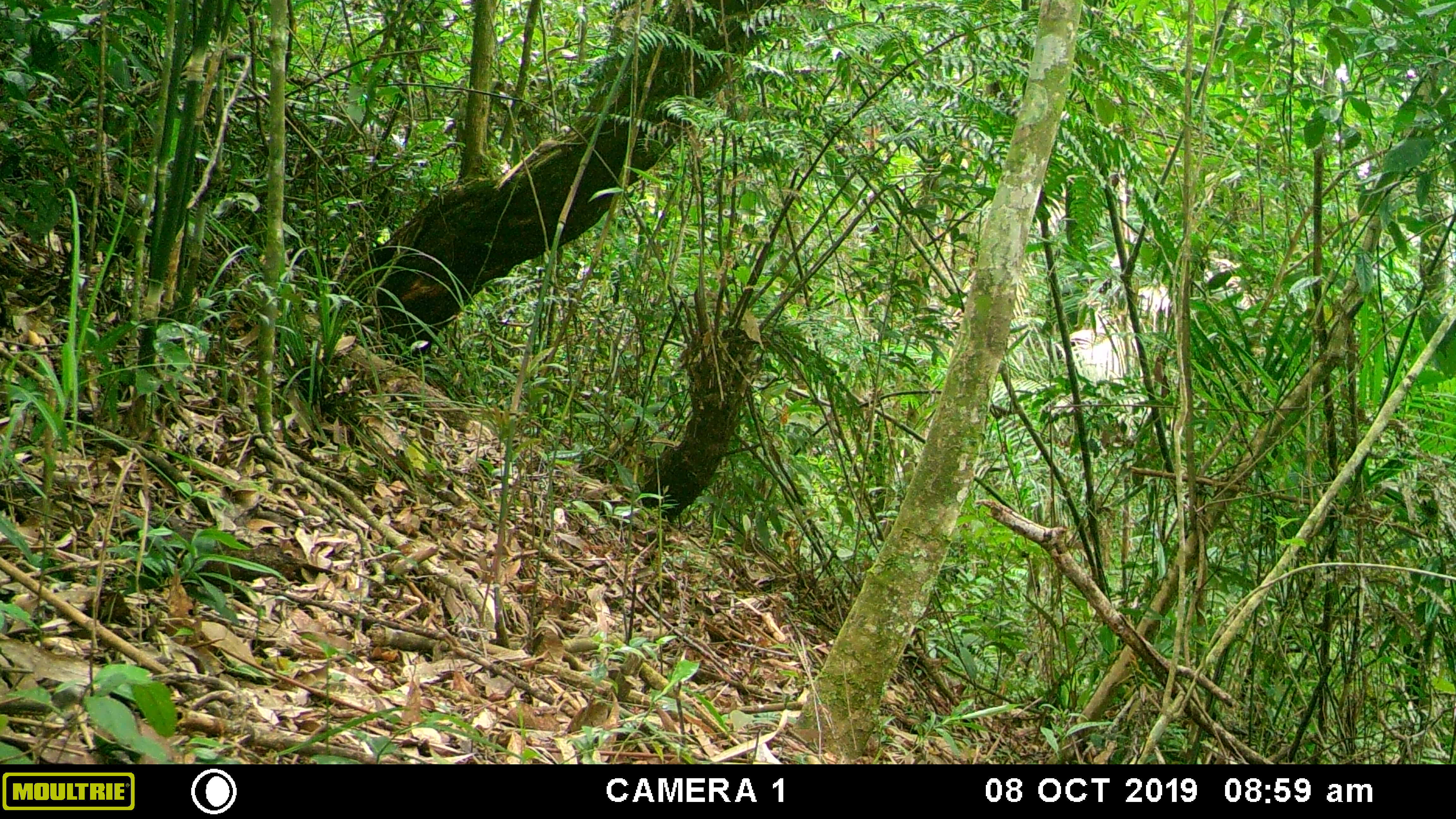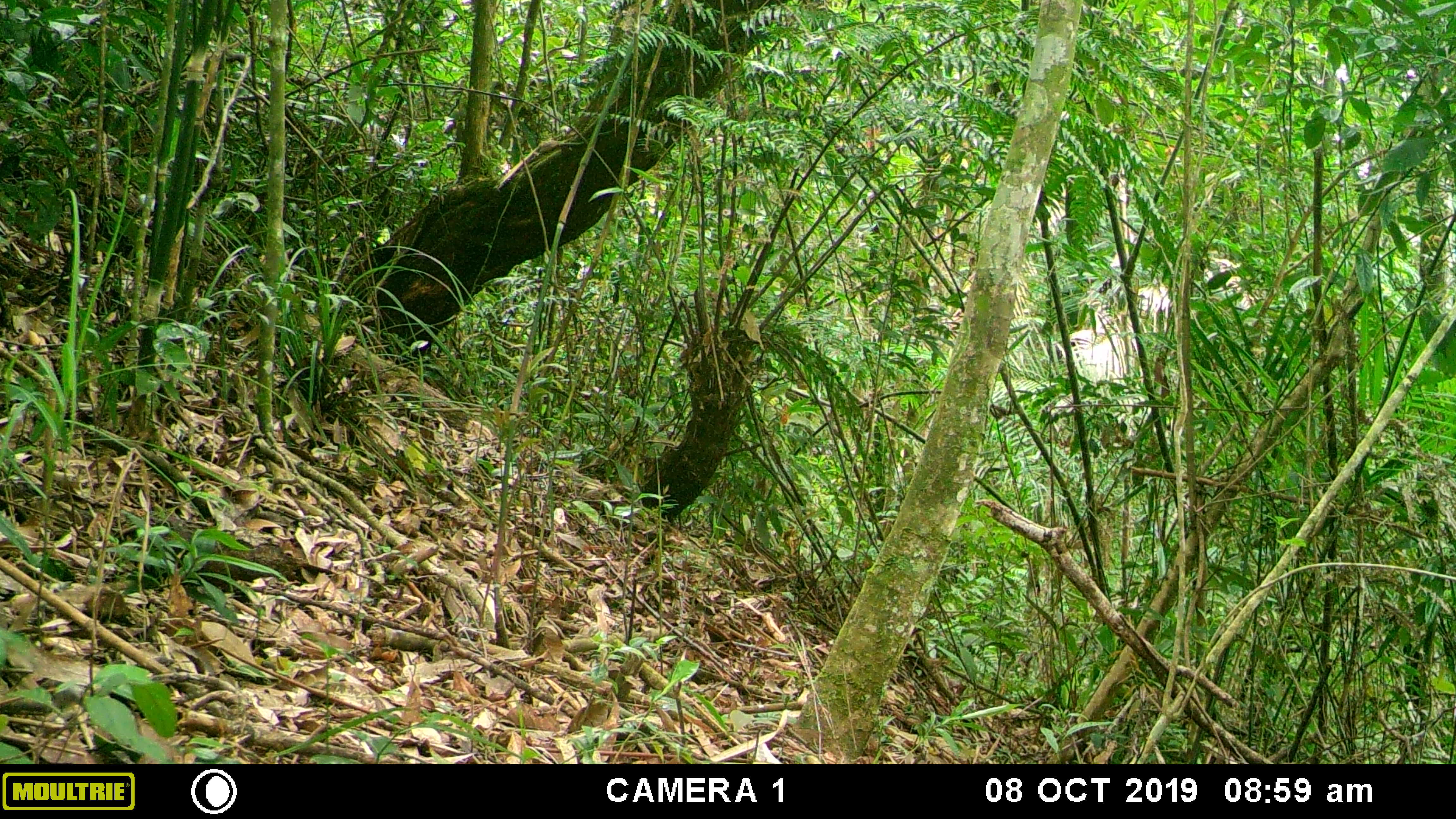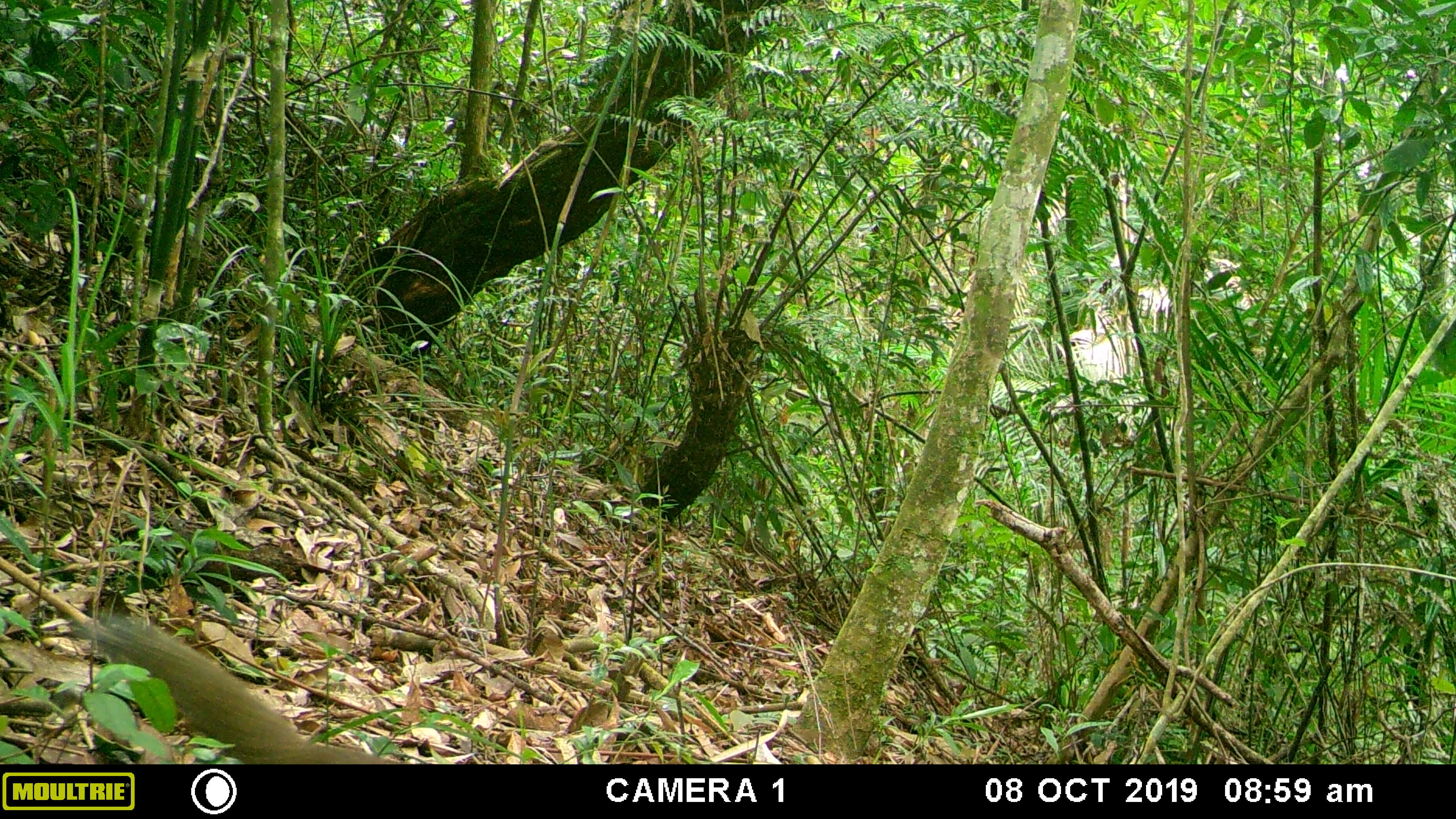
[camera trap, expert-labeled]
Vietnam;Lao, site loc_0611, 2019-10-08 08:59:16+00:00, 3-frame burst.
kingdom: Animalia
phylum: Chordata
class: Mammalia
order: Rodentia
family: Sciuridae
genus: Callosciurus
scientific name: Callosciurus erythraeus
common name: pallas's squirrel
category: pallass squirrel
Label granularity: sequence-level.